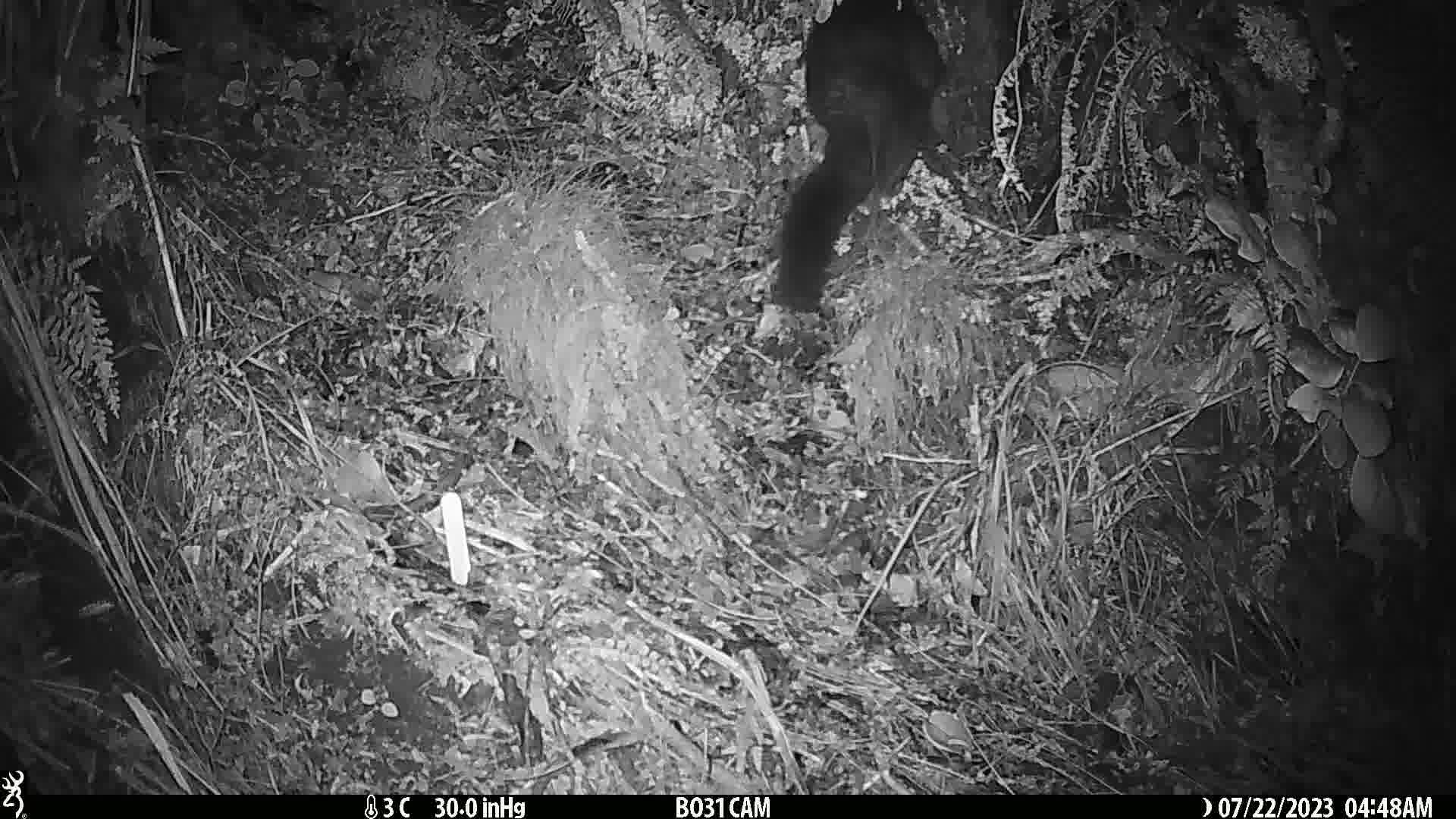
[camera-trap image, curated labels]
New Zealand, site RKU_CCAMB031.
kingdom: Animalia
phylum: Chordata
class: Mammalia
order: Diprotodontia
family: Phalangeridae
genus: Trichosurus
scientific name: Trichosurus vulpecula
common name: common brushtail possum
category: possum